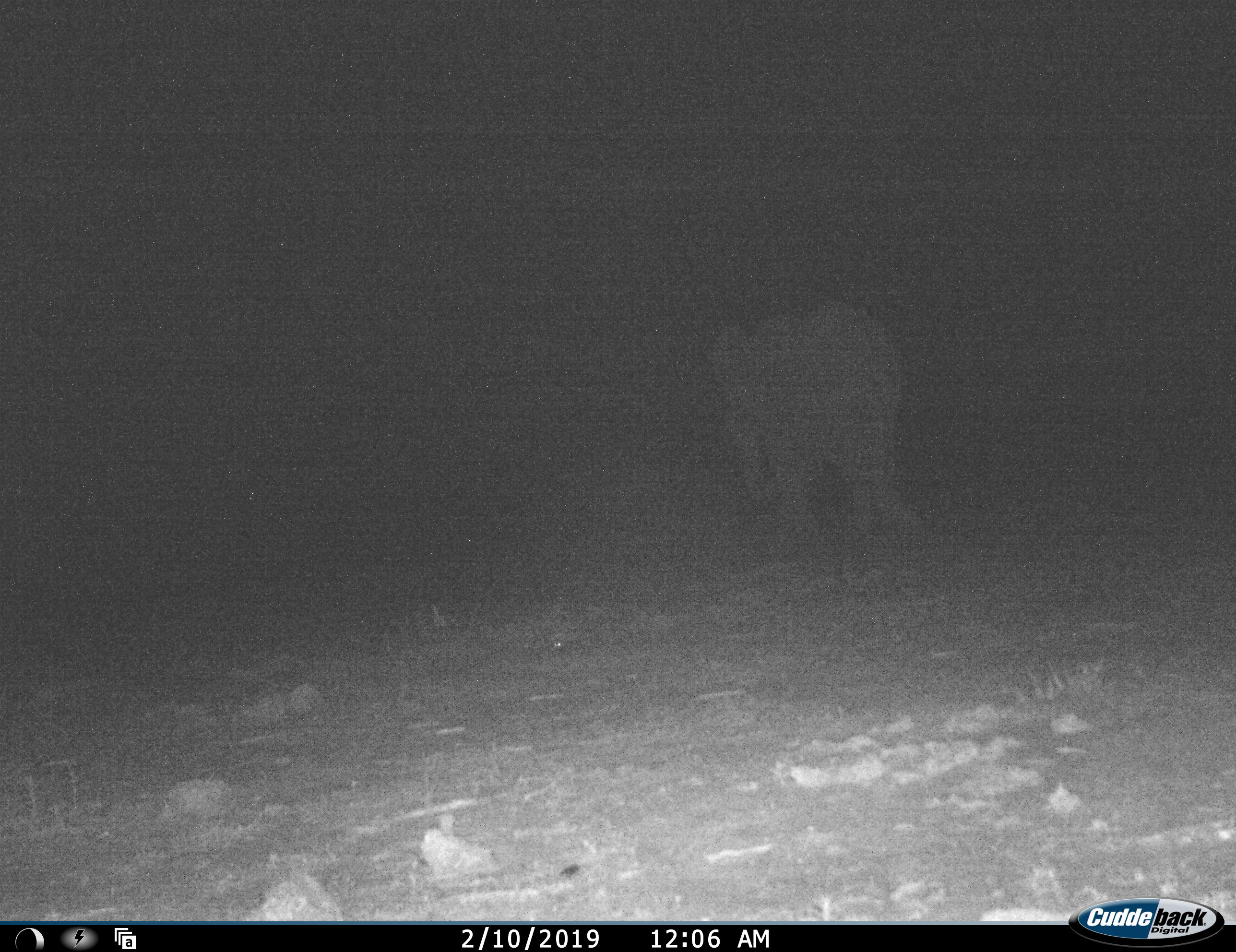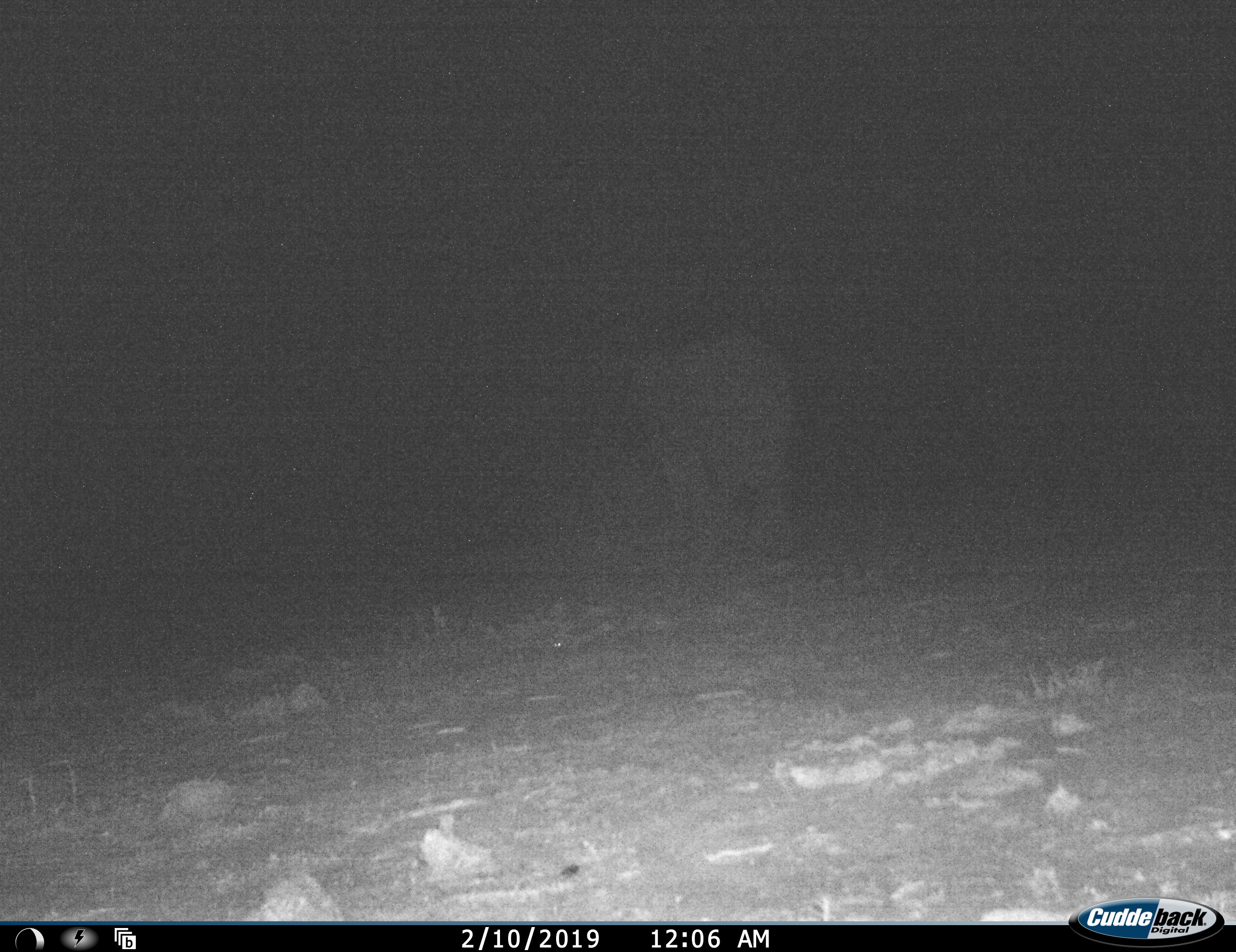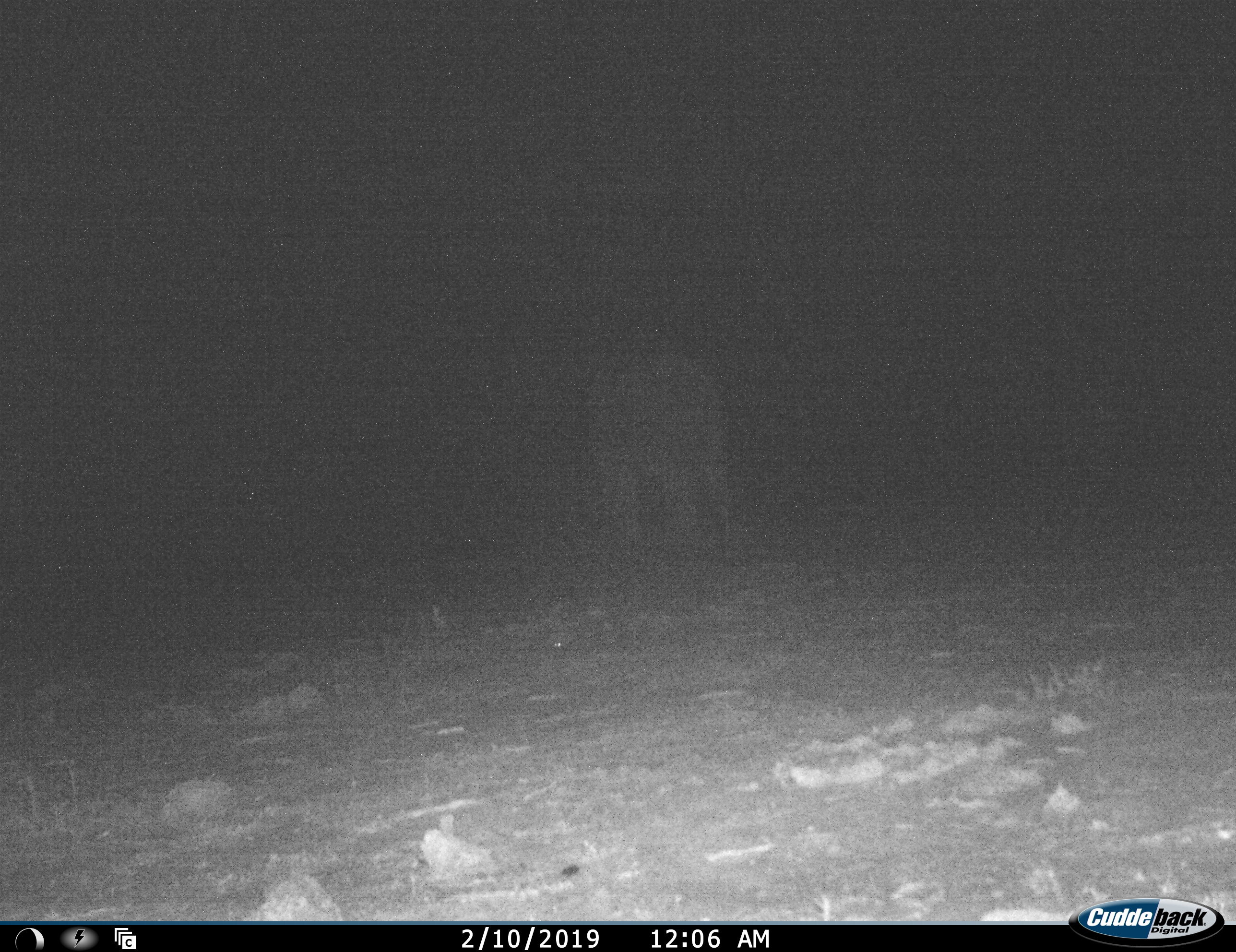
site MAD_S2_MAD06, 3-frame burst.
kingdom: Animalia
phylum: Chordata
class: Mammalia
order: Proboscidea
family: Elephantidae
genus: Loxodonta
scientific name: Loxodonta africana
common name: african bush elephant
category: elephant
Elephant (african bush elephant) (Loxodonta africana), count 1. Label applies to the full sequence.